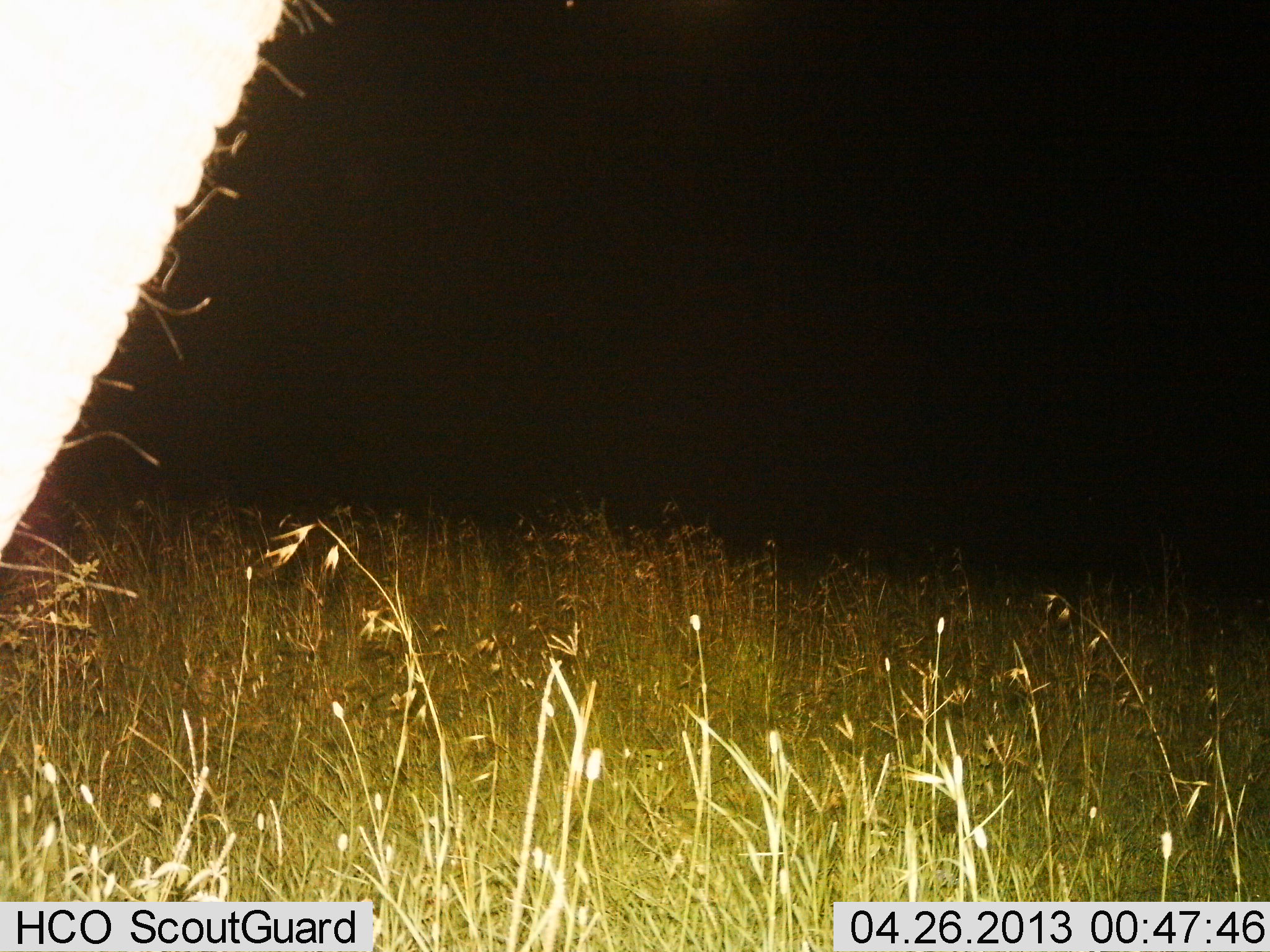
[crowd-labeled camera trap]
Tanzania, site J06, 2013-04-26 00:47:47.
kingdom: Animalia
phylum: Chordata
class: Mammalia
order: Proboscidea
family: Elephantidae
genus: Loxodonta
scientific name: Loxodonta africana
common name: african bush elephant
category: elephant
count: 1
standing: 100%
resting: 0%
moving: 0%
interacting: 0%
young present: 0%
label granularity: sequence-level